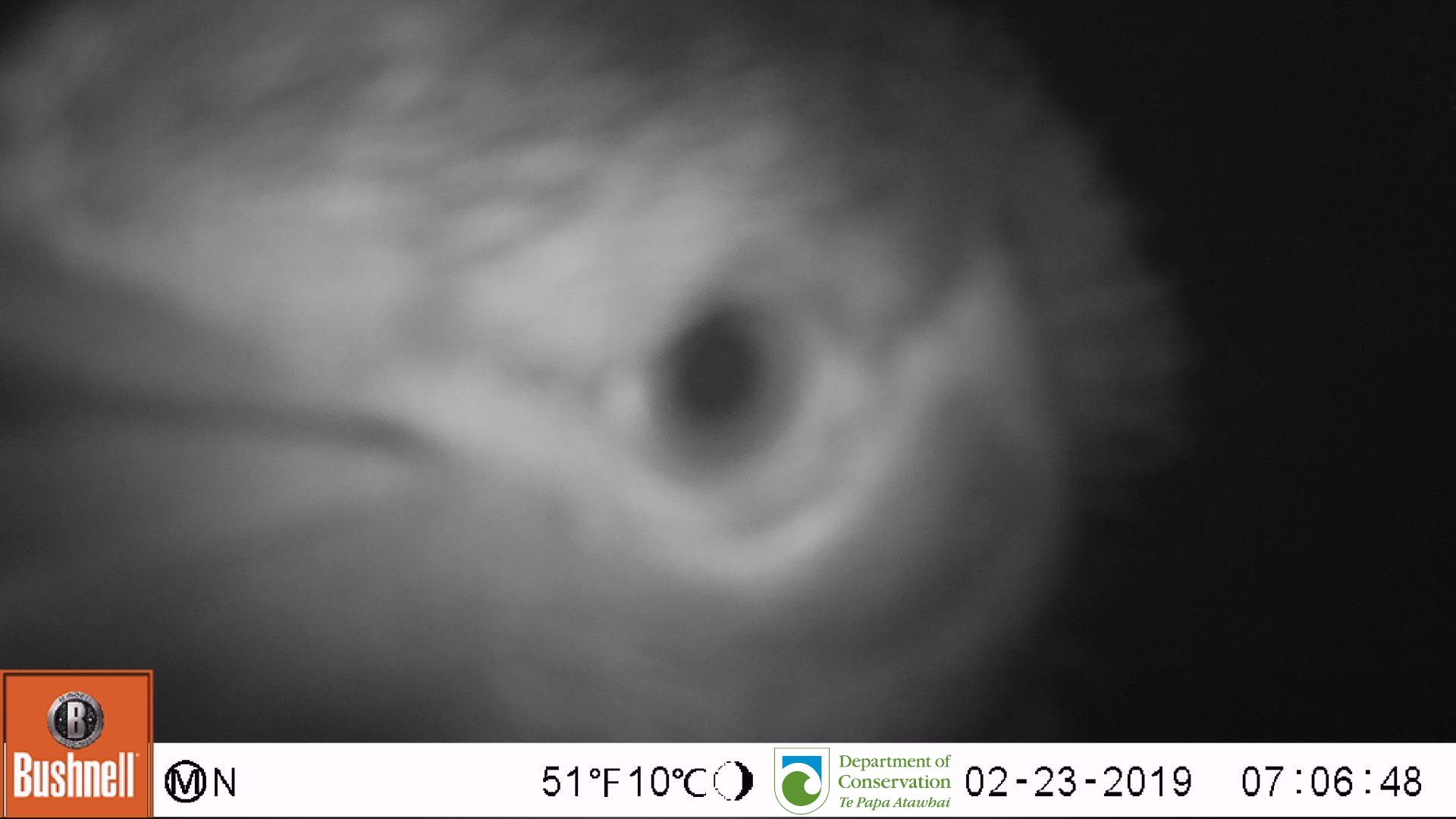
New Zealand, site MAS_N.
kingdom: Animalia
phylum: Chordata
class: Aves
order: Sphenisciformes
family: Spheniscidae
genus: Megadyptes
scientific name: Megadyptes antipodes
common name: yellow-eyed penguin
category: yellow eyed penguin